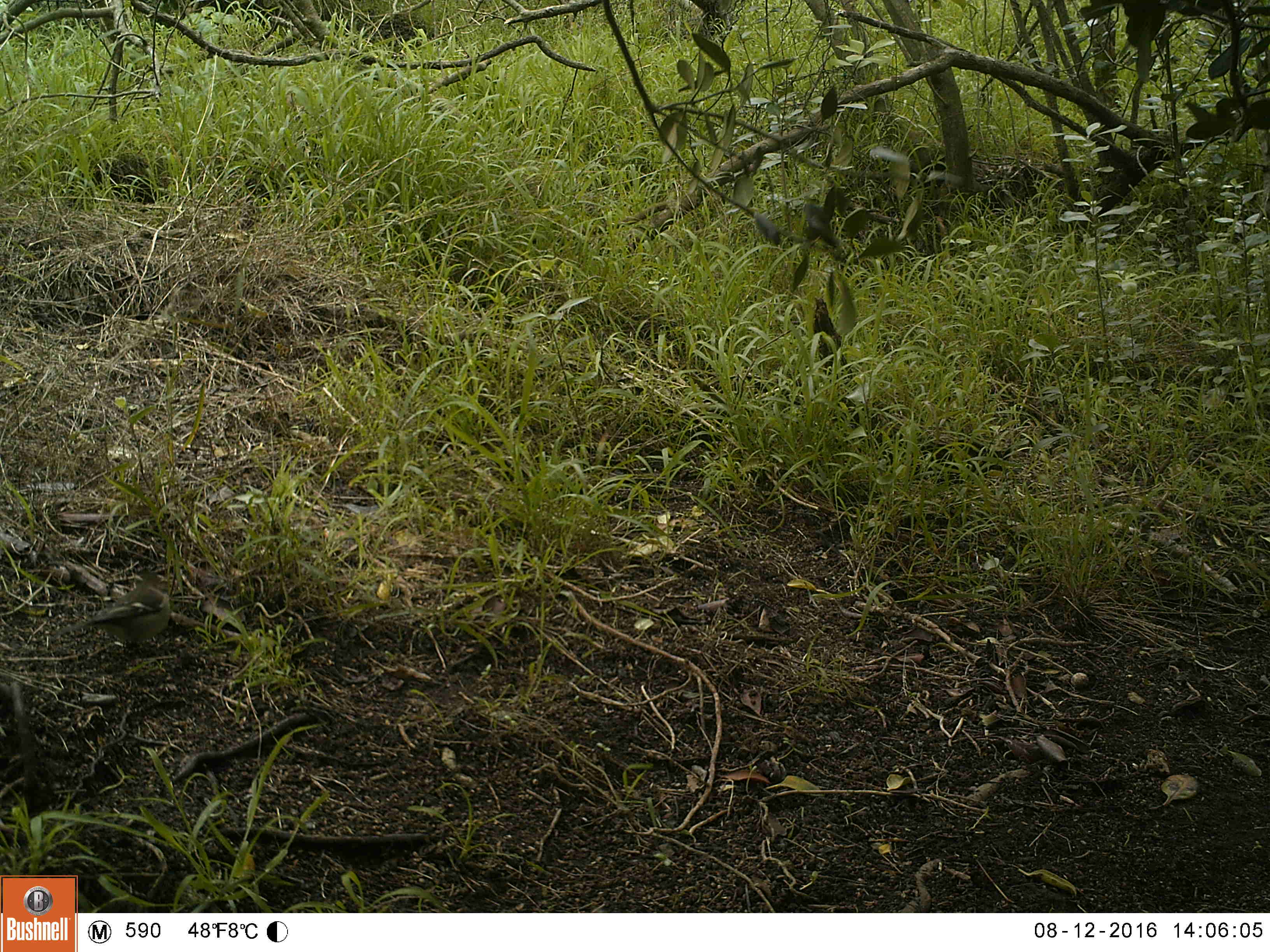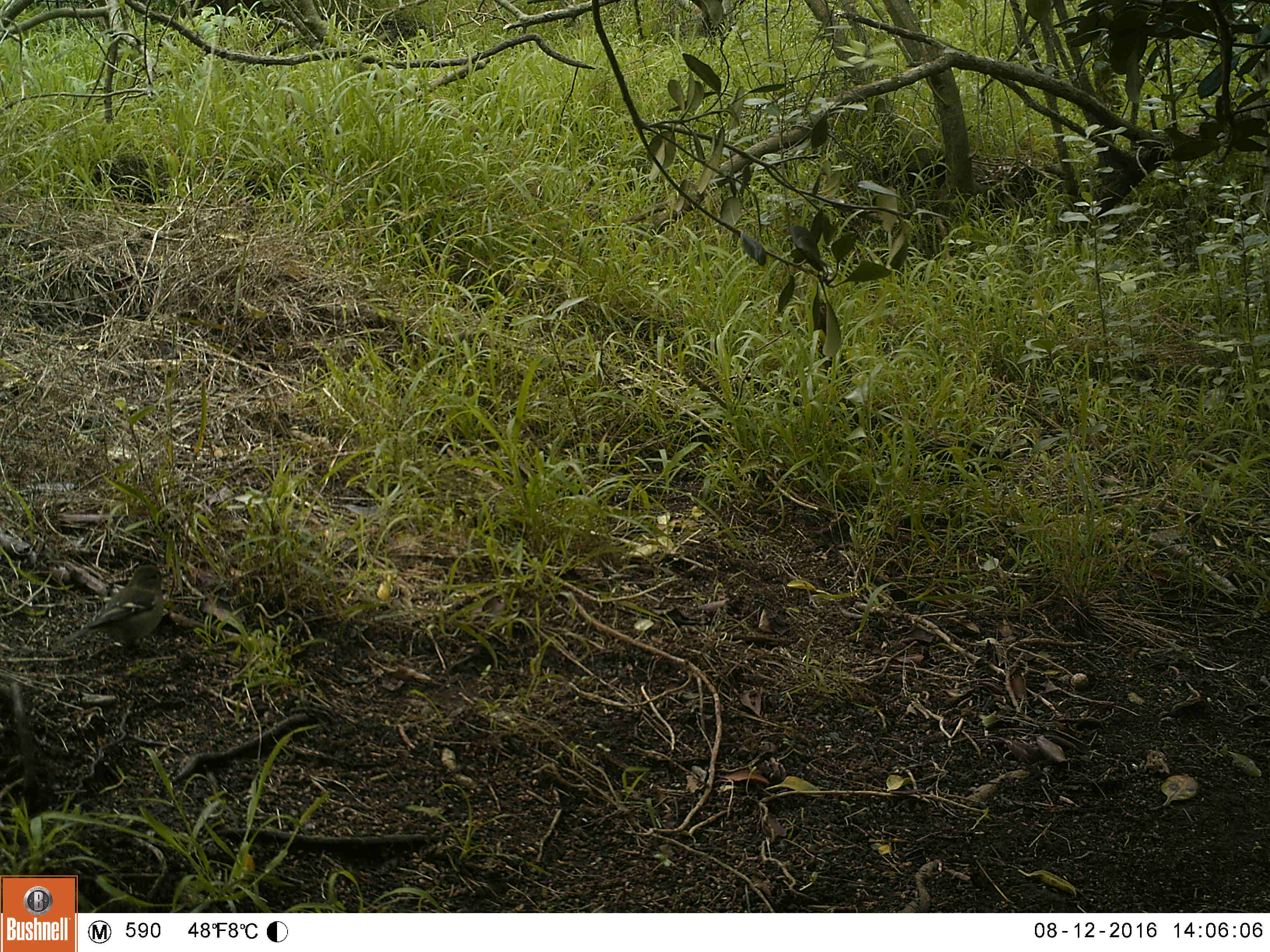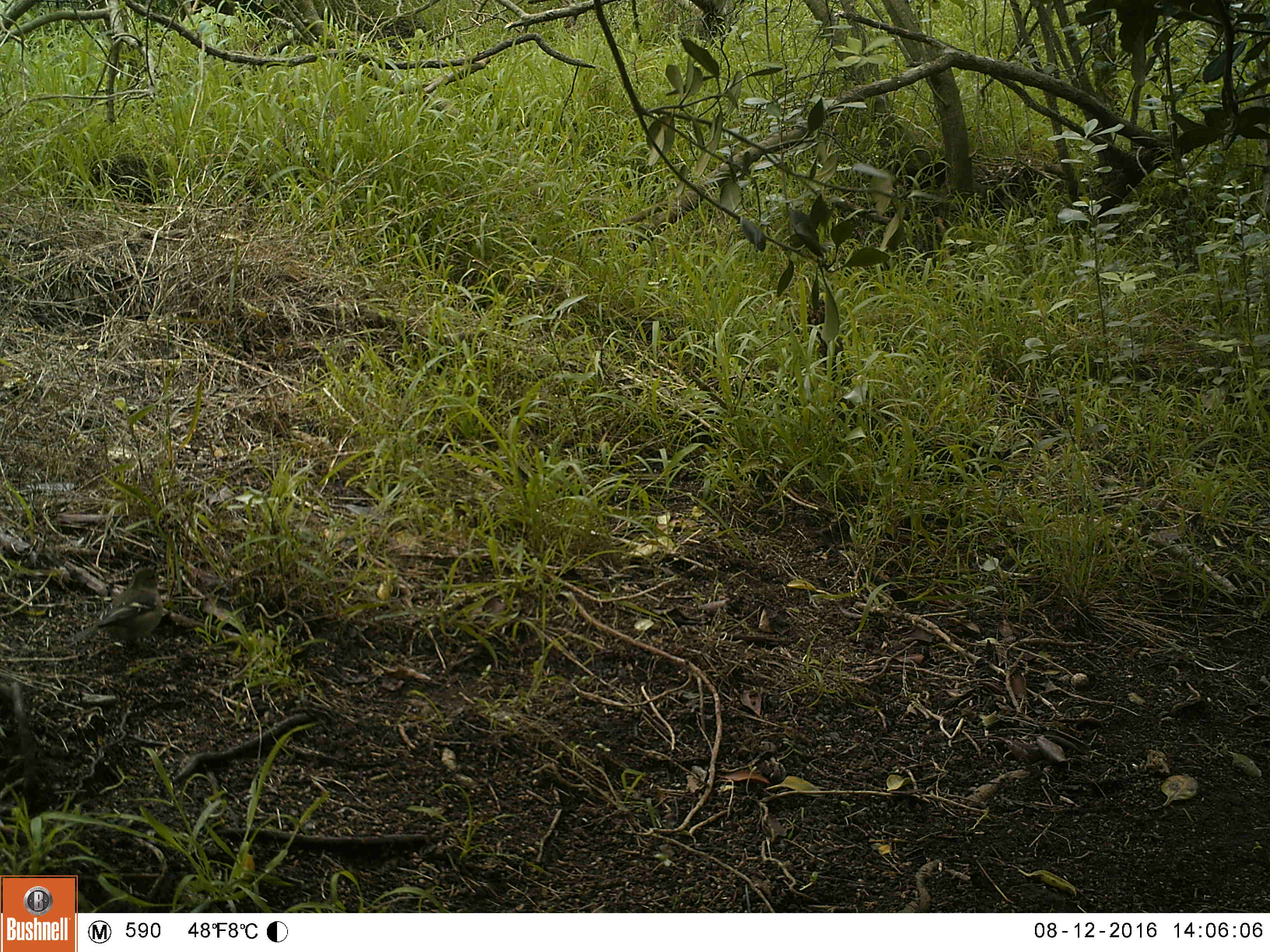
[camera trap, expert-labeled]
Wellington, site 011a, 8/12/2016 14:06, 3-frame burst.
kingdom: Animalia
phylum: Chordata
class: Aves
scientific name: Aves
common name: bird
Bird (Aves).